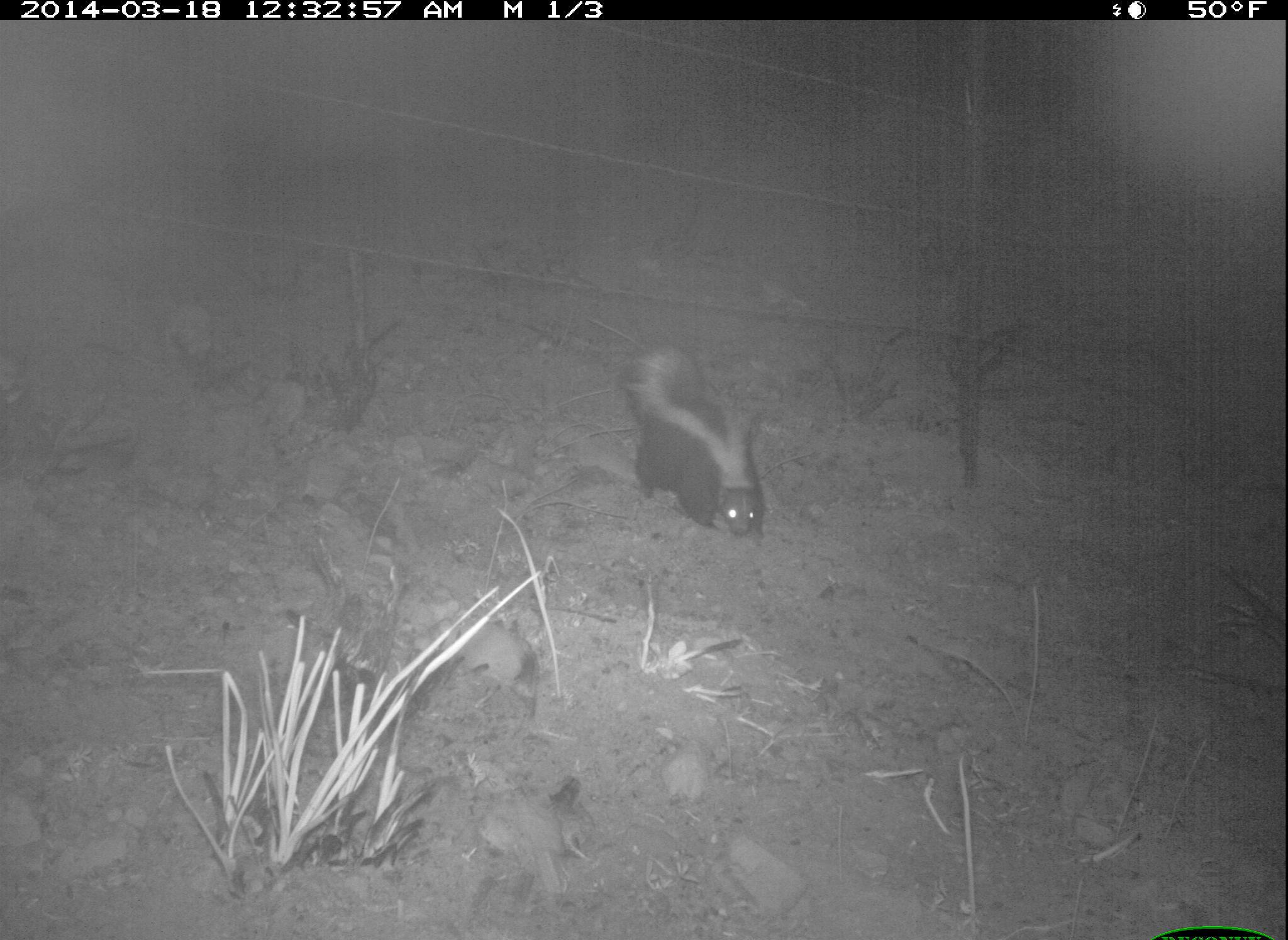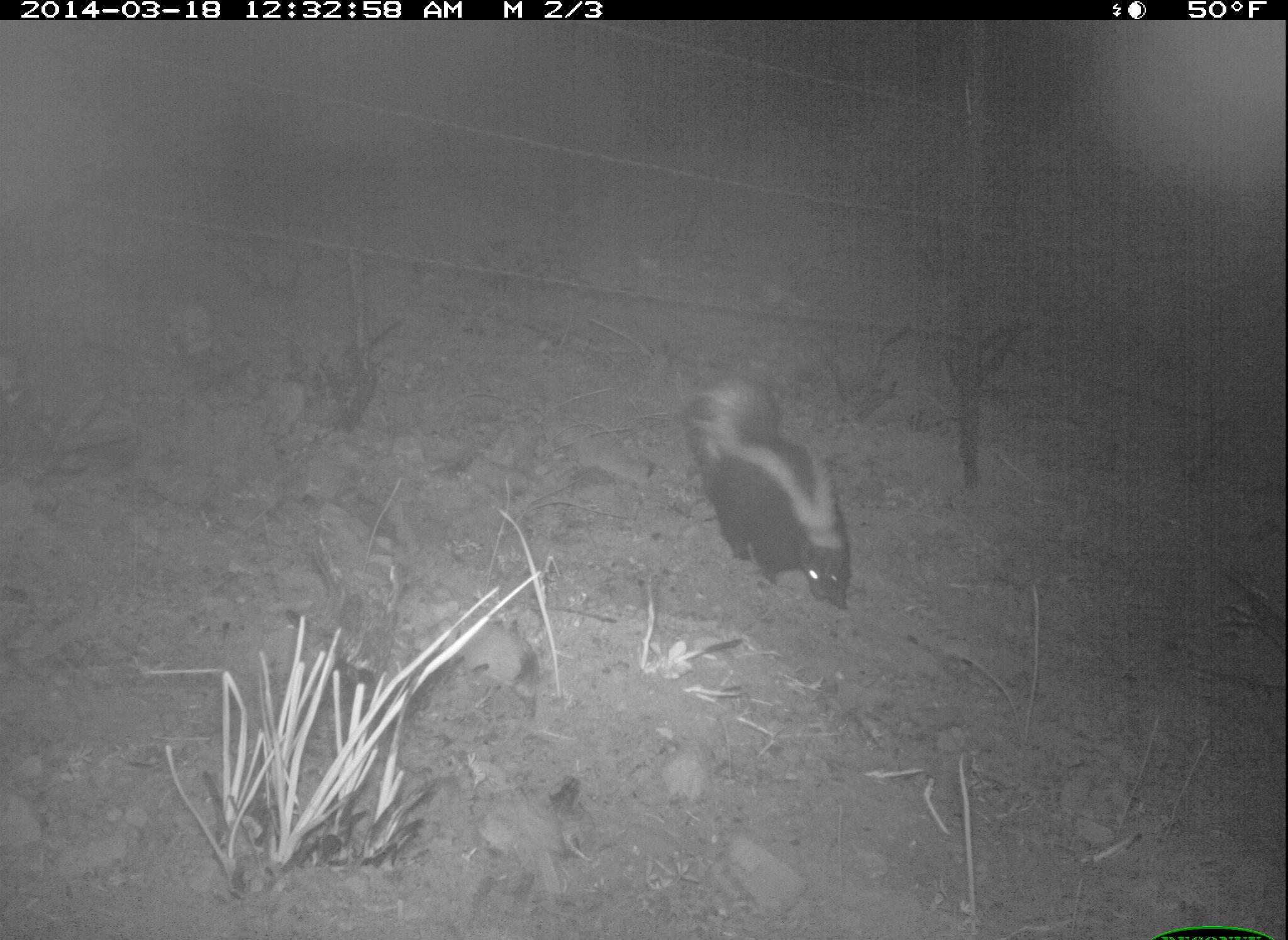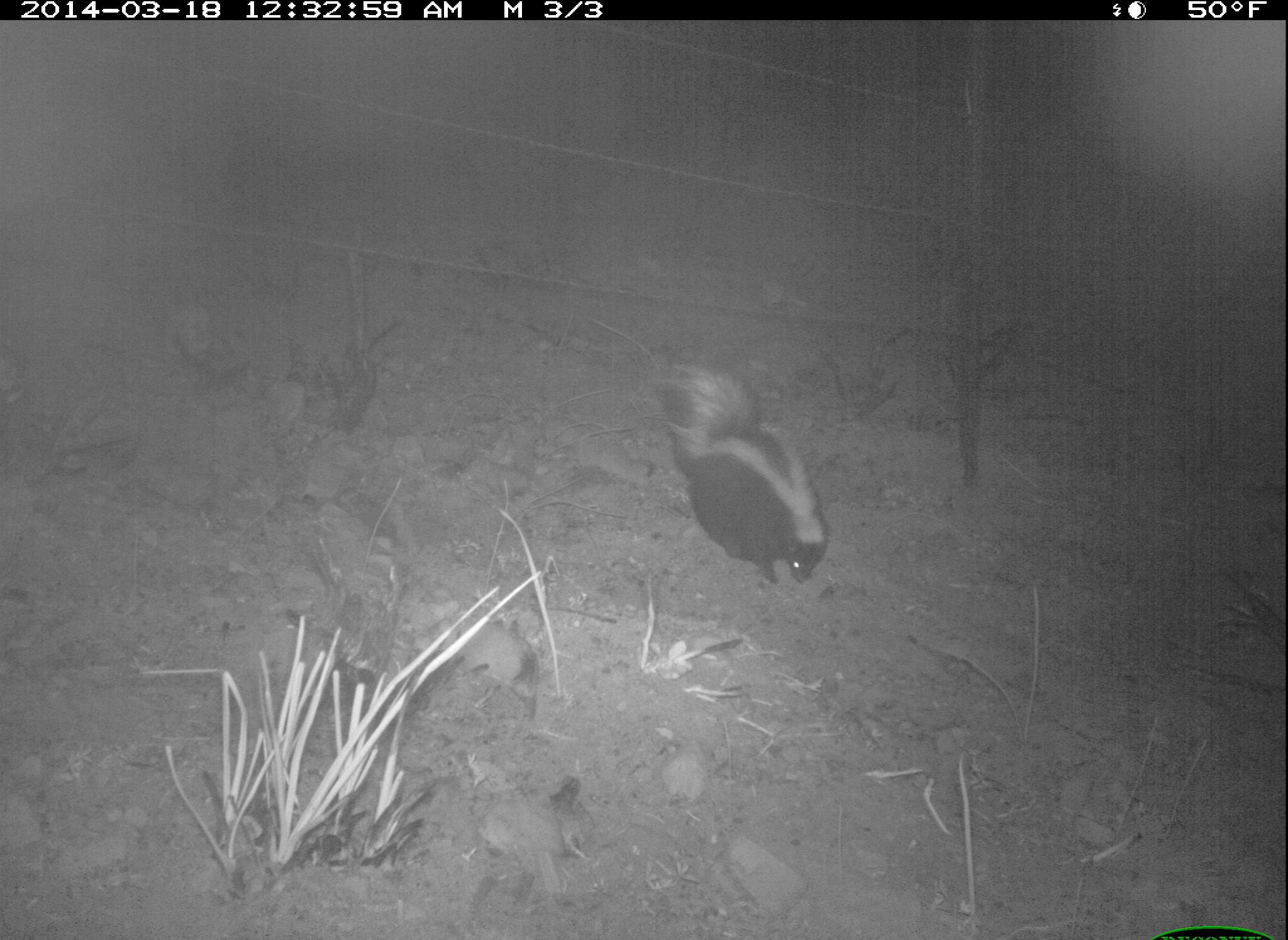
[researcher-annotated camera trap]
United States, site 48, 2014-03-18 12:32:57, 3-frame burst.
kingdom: Animalia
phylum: Chordata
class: Mammalia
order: Carnivora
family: Mephitidae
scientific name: Mephitidae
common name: skunk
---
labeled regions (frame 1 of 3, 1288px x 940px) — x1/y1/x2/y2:
skunk: 617/345/767/544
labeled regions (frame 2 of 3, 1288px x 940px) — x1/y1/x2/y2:
skunk: 684/375/851/611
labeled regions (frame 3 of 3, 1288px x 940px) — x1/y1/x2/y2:
skunk: 653/363/831/588